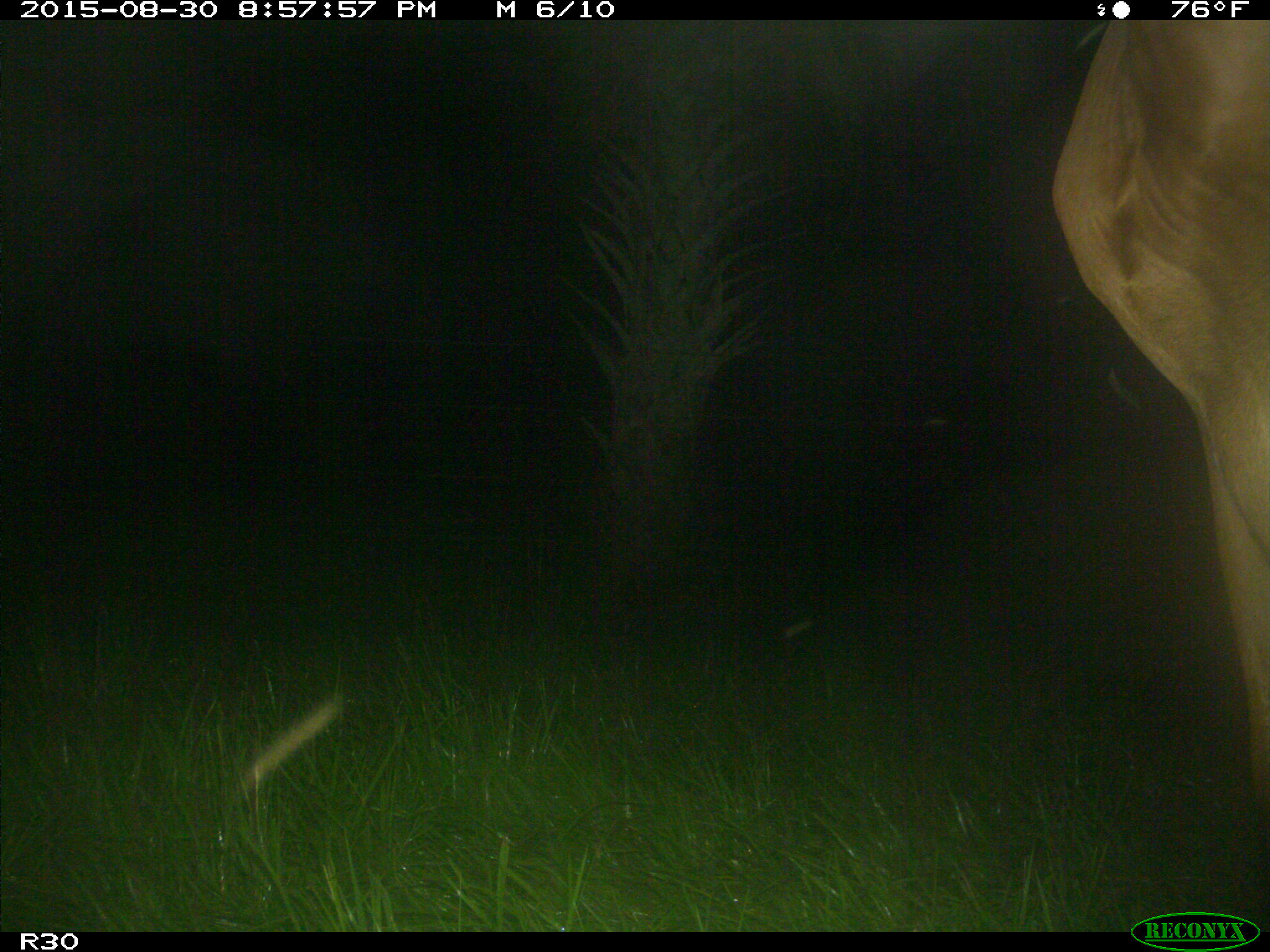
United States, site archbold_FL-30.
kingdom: Animalia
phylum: Chordata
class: Mammalia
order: Artiodactyla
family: Bovidae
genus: Bos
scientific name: Bos taurus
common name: domestic cow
Bos taurus (domestic cow).